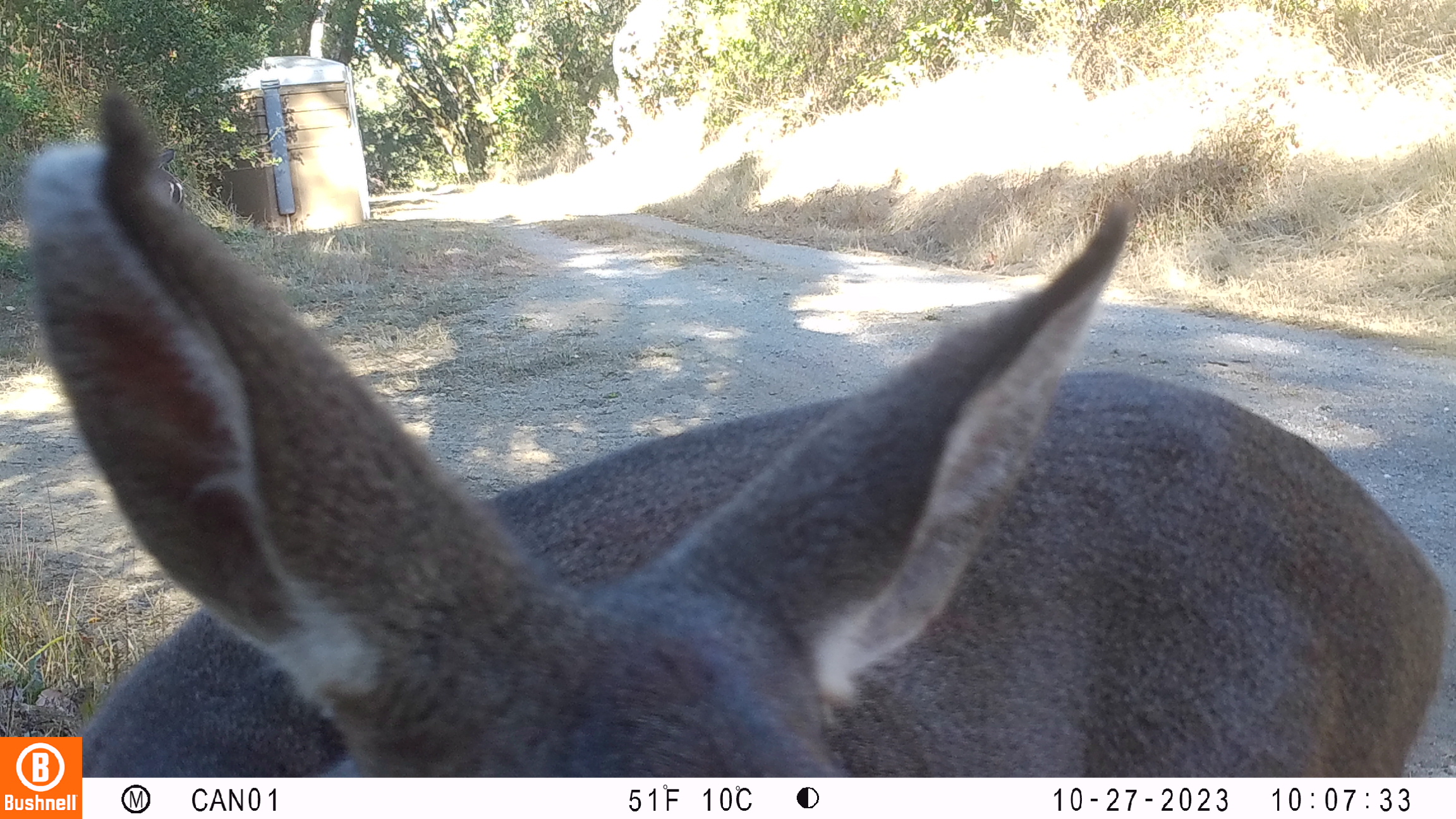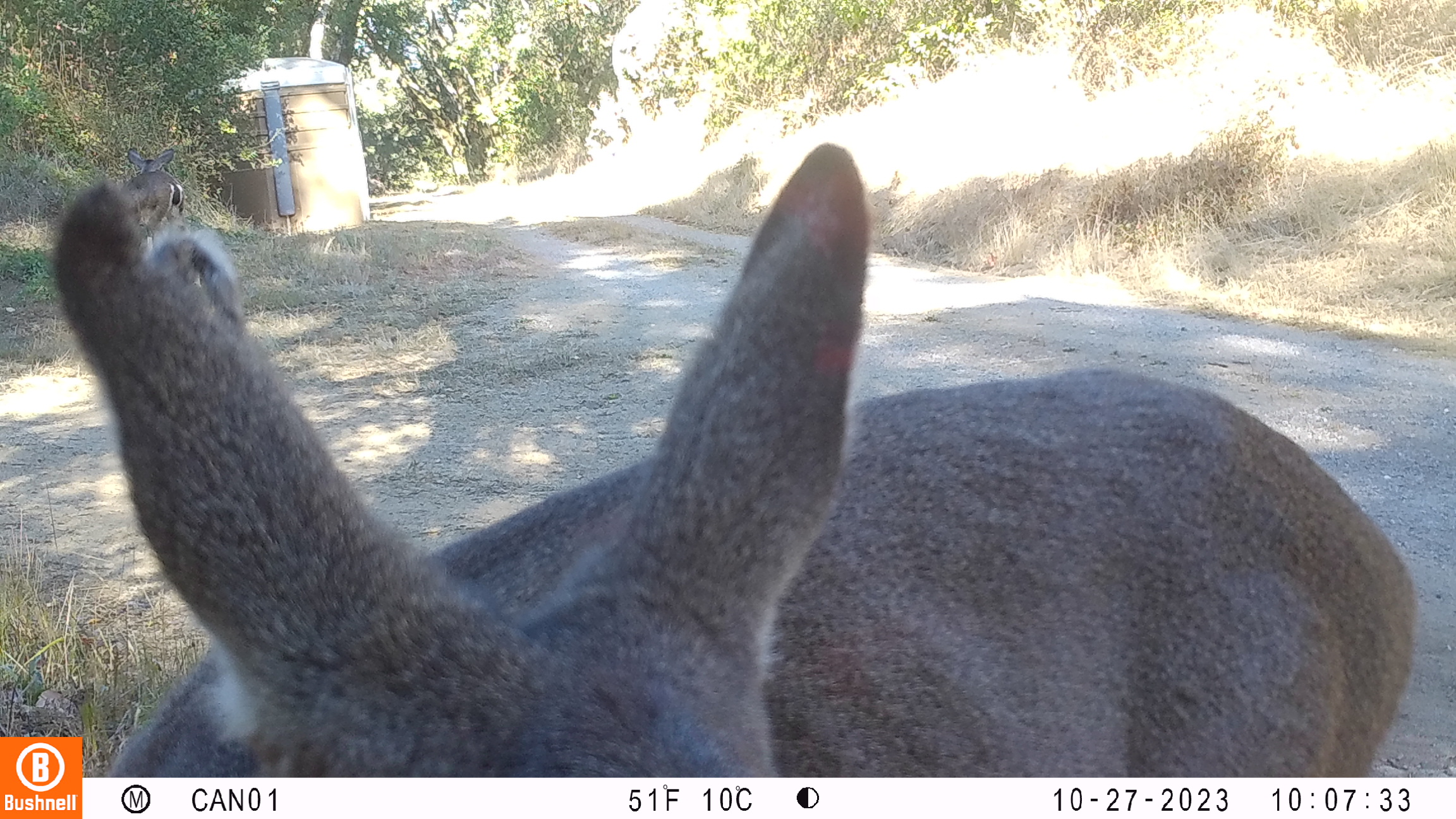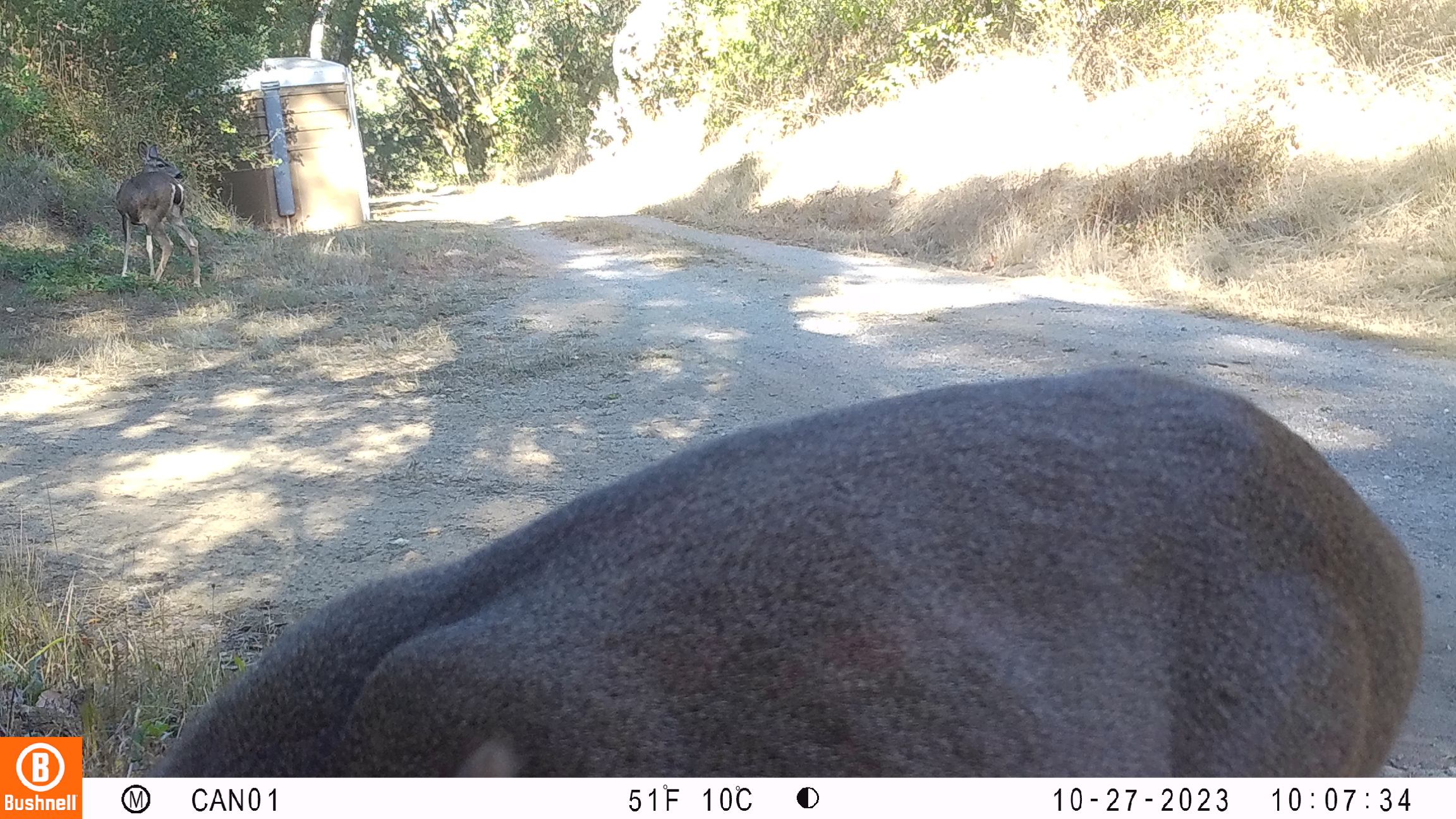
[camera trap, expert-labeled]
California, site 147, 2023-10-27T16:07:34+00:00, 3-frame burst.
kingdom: Animalia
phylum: Chordata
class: Mammalia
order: Artiodactyla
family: Cervidae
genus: Odocoileus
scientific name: Odocoileus hemionus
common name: mule deer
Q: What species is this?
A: Mule deer (Odocoileus hemionus).